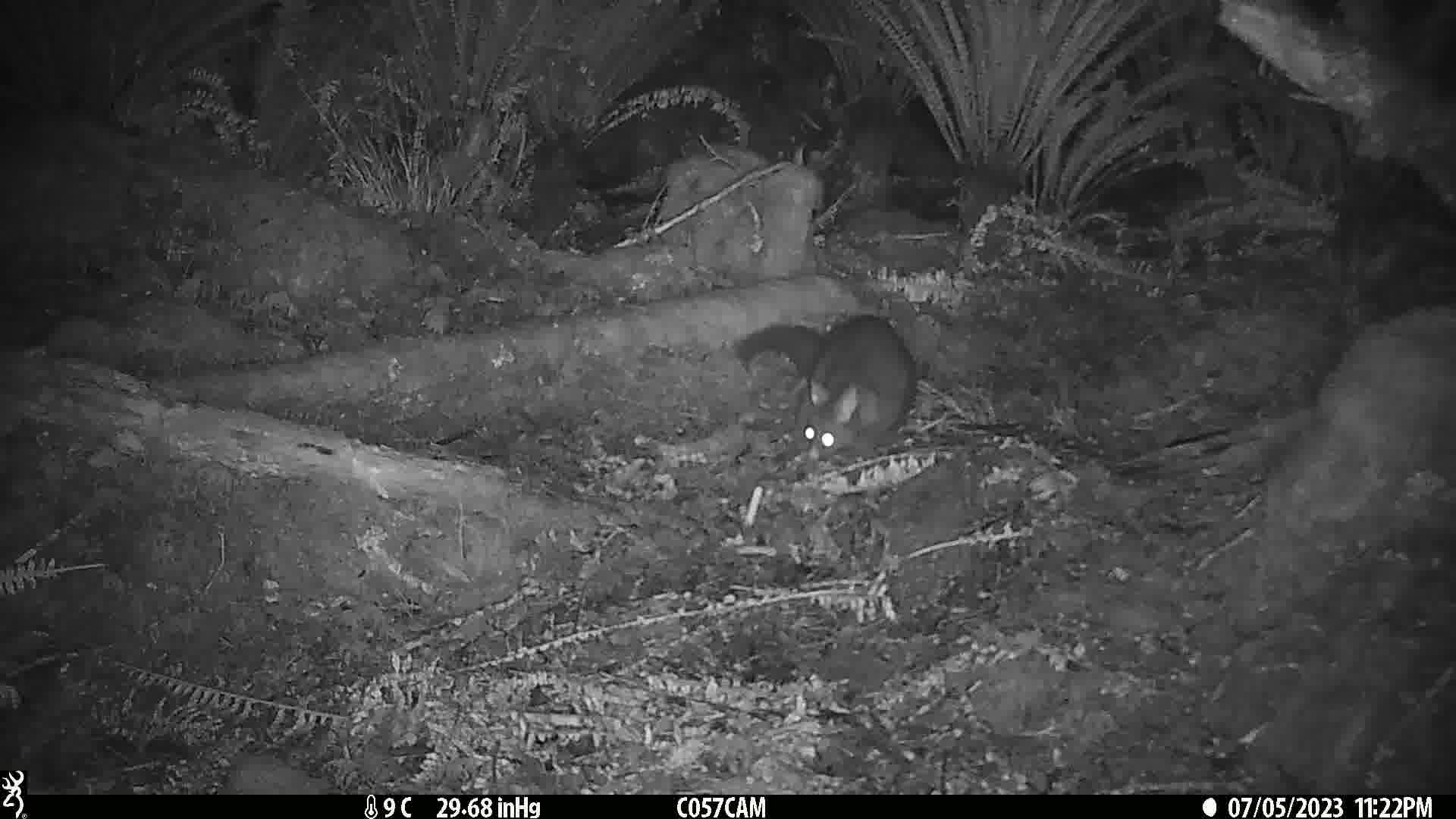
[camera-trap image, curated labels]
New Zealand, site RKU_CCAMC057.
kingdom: Animalia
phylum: Chordata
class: Mammalia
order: Diprotodontia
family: Phalangeridae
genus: Trichosurus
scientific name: Trichosurus vulpecula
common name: common brushtail possum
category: possum